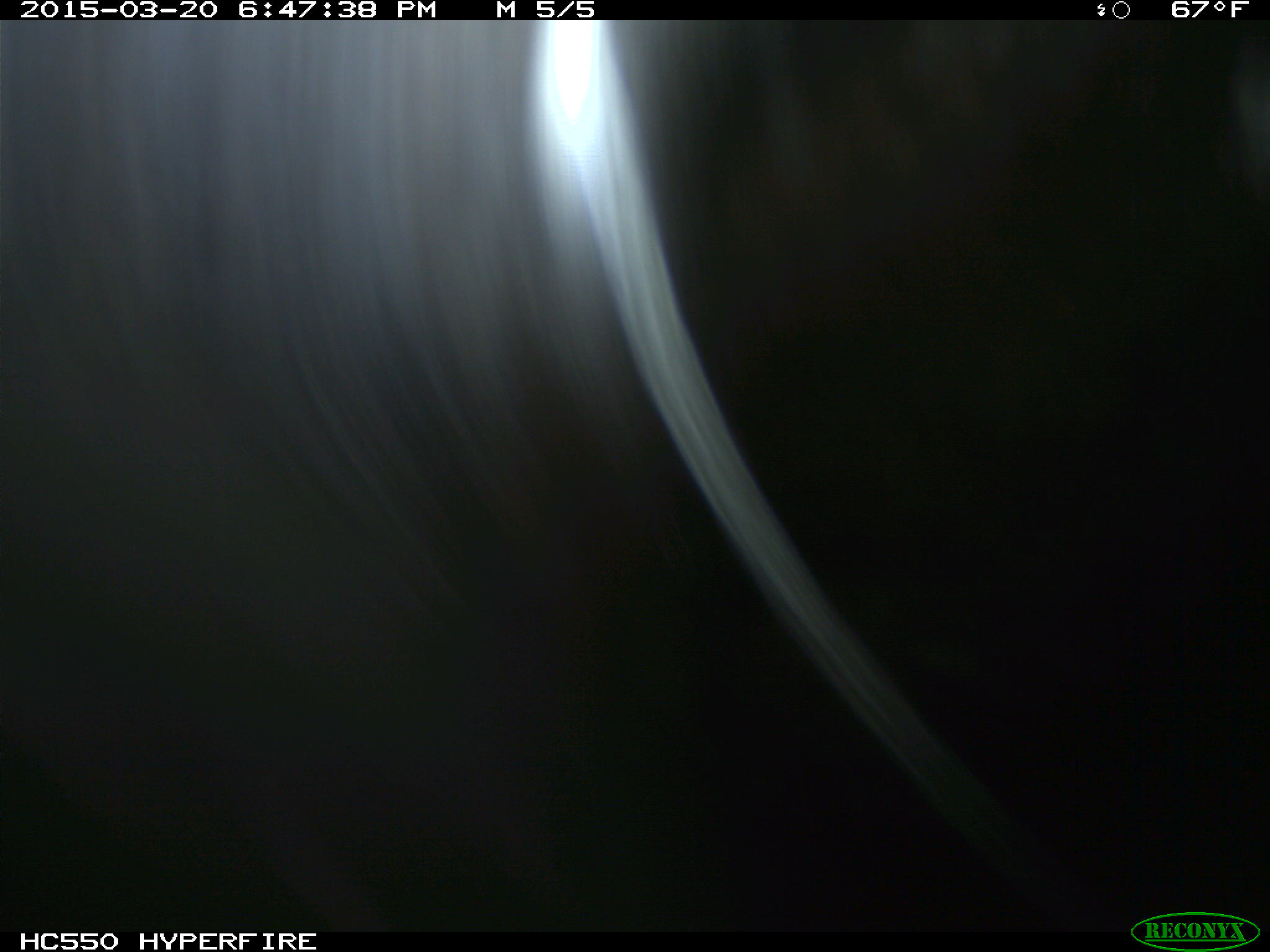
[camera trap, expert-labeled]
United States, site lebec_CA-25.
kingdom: Animalia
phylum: Chordata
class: Mammalia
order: Artiodactyla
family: Bovidae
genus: Bos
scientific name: Bos taurus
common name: domestic cow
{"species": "Bos taurus (domestic cow)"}